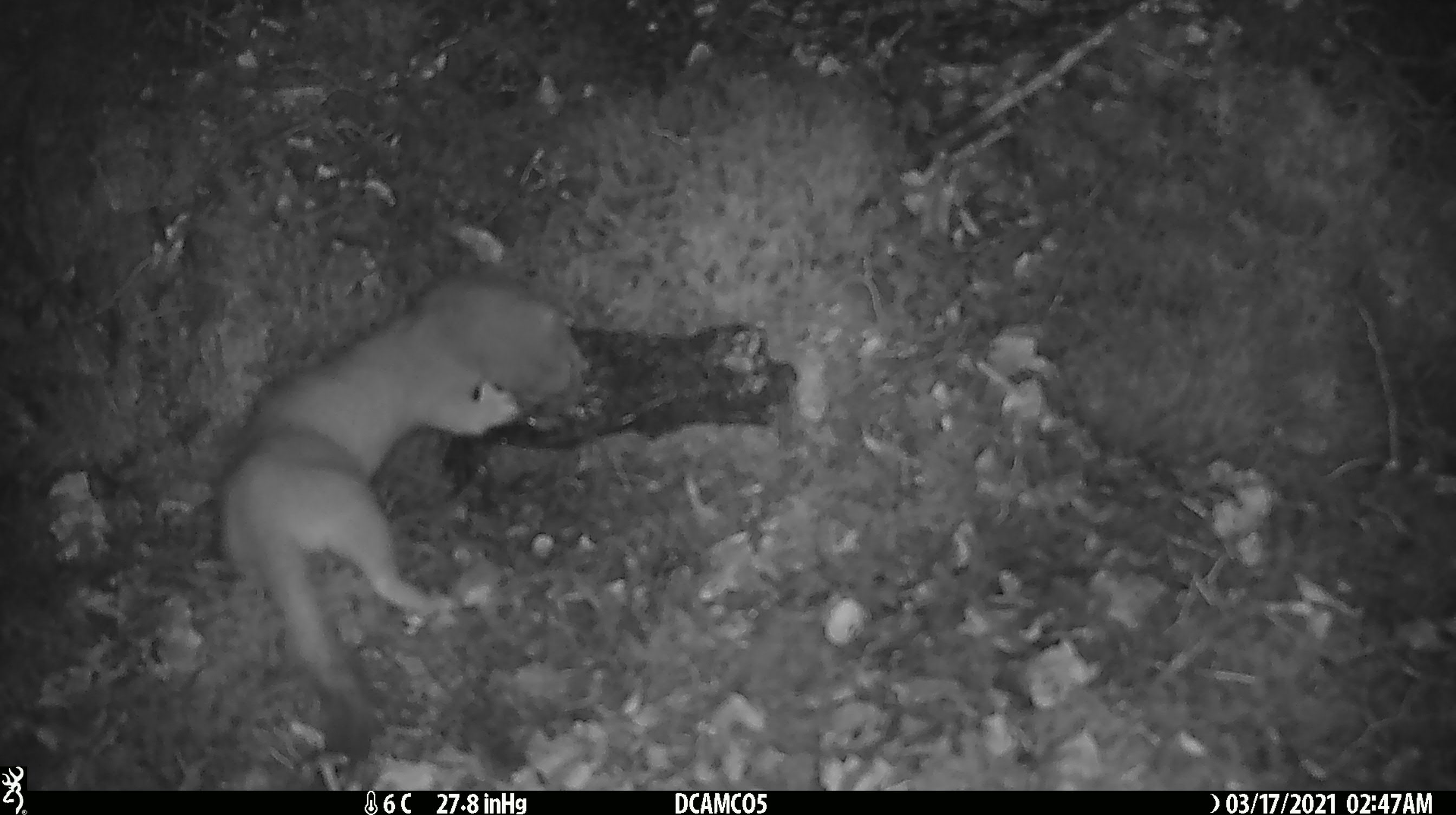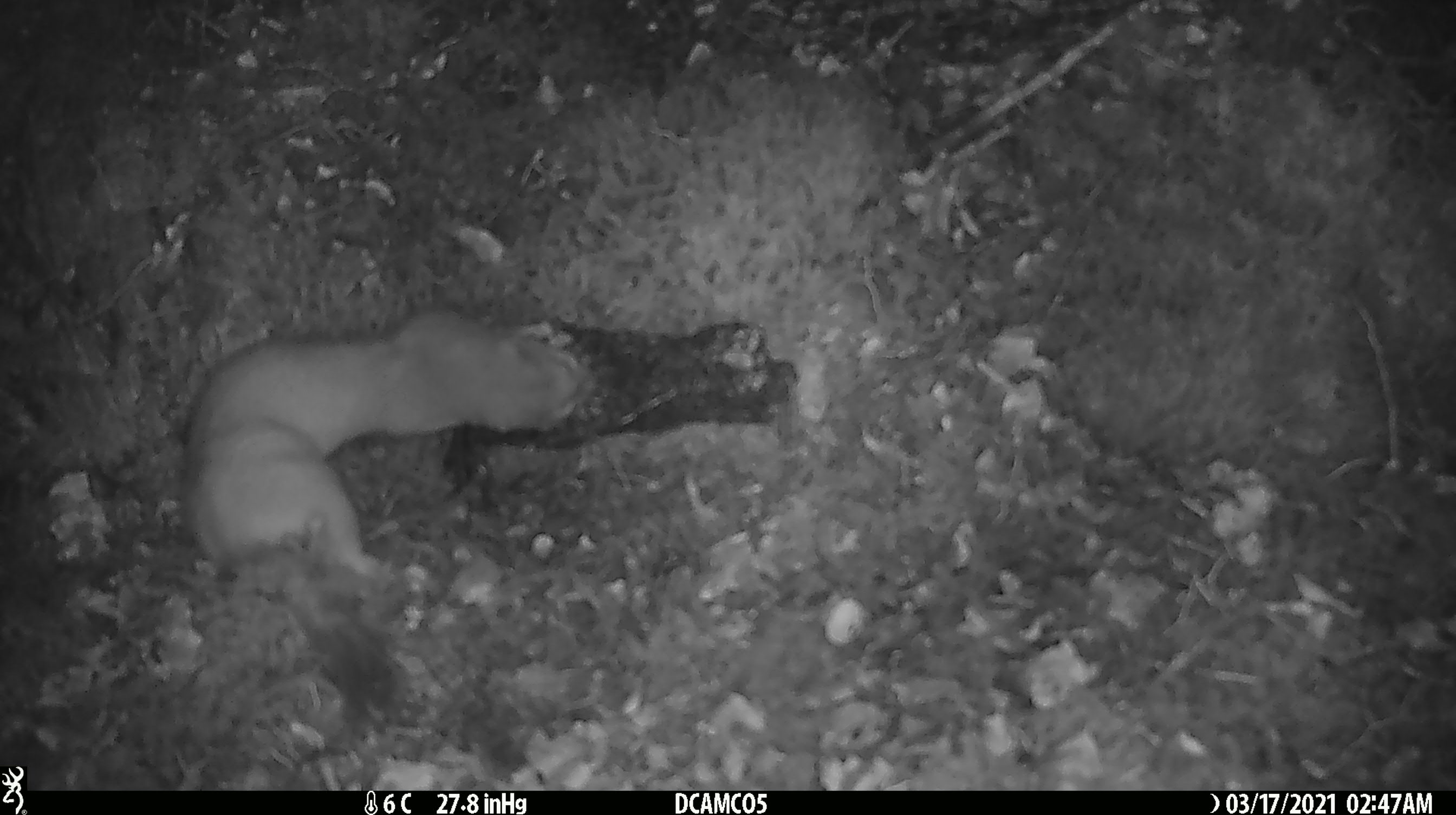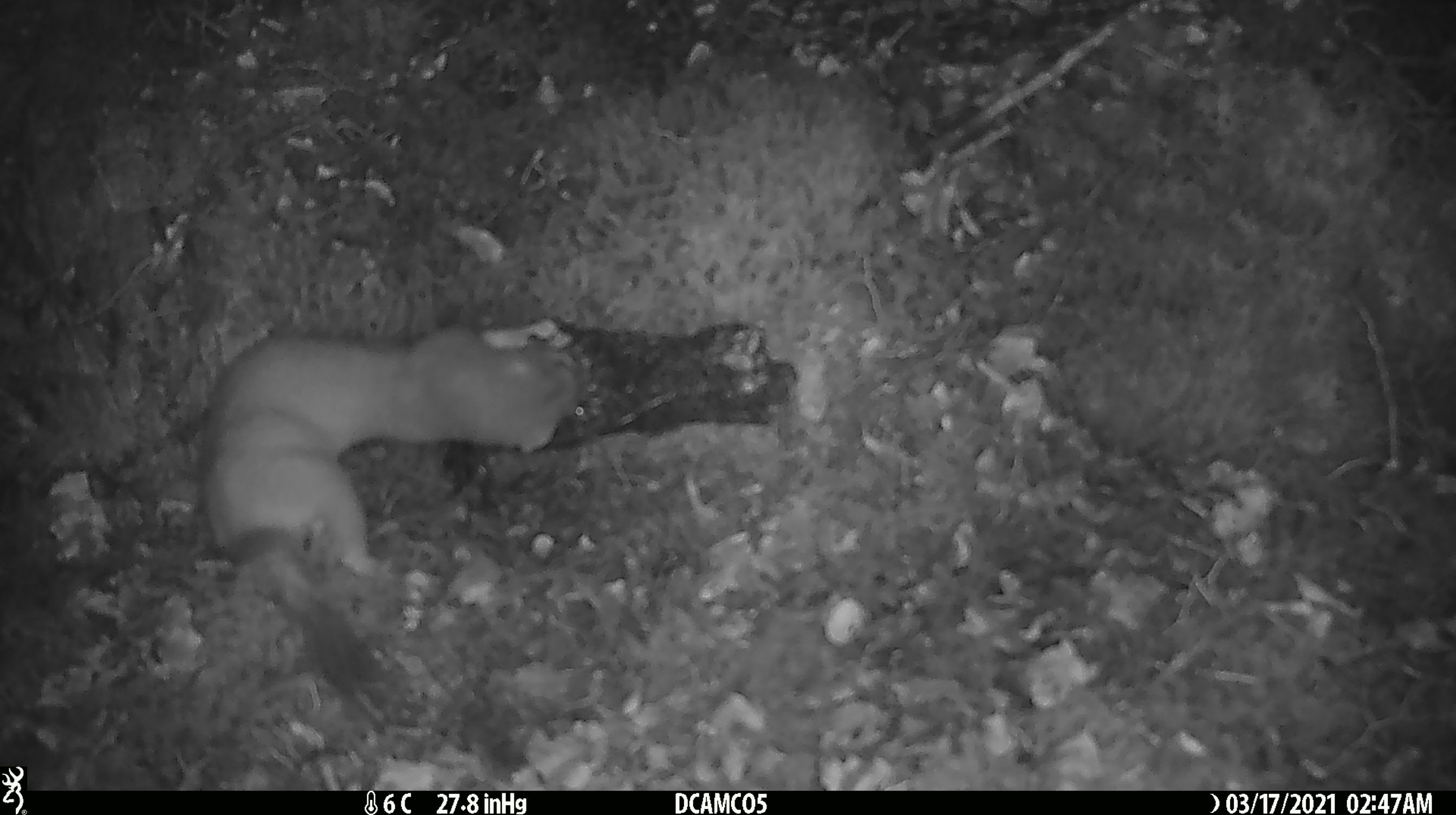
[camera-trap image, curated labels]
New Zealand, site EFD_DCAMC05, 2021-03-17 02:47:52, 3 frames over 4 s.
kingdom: Animalia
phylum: Chordata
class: Mammalia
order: Carnivora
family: Mustelidae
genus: Mustela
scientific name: Mustela erminea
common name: stoat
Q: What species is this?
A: Stoat (Mustela erminea).